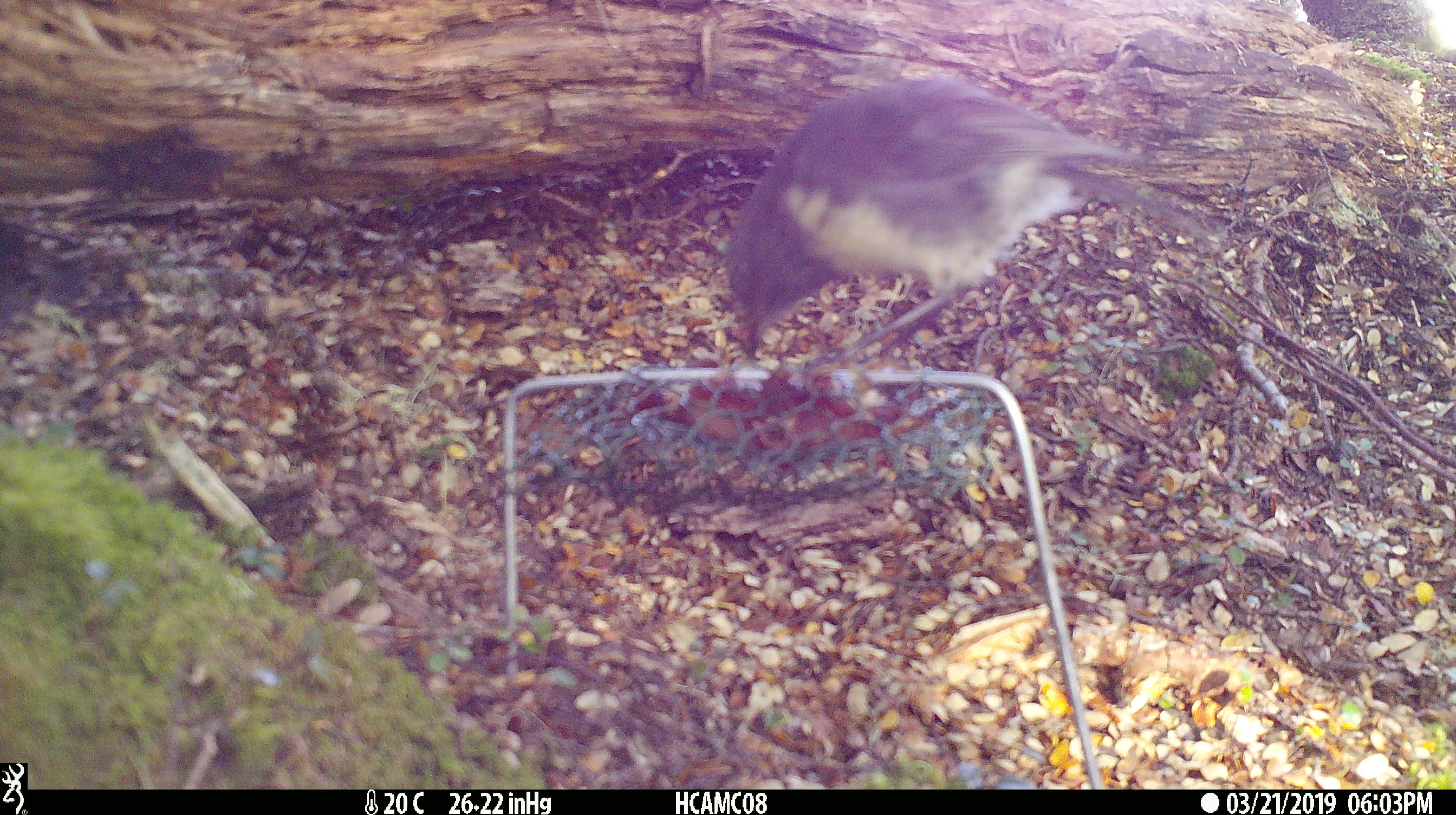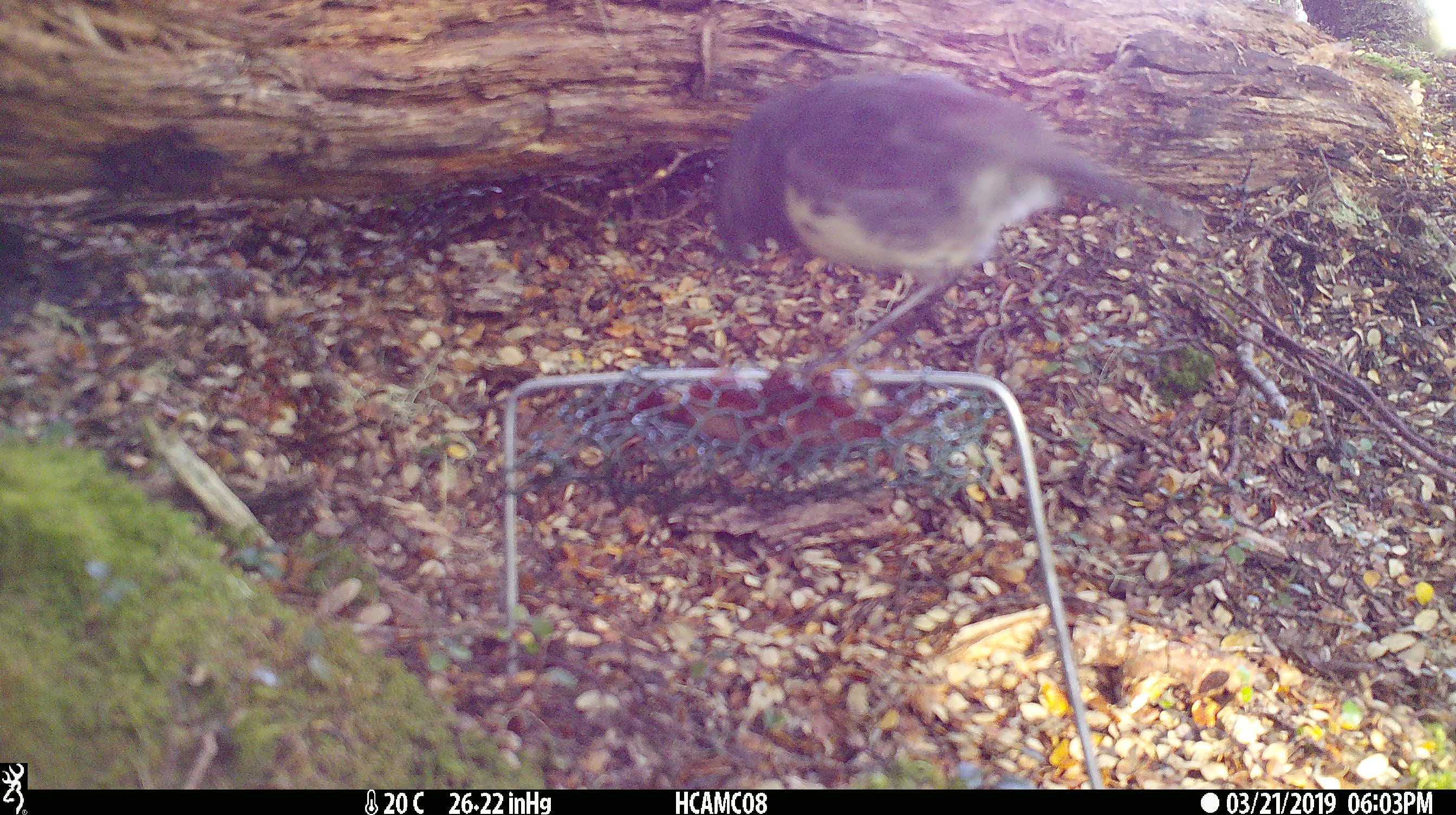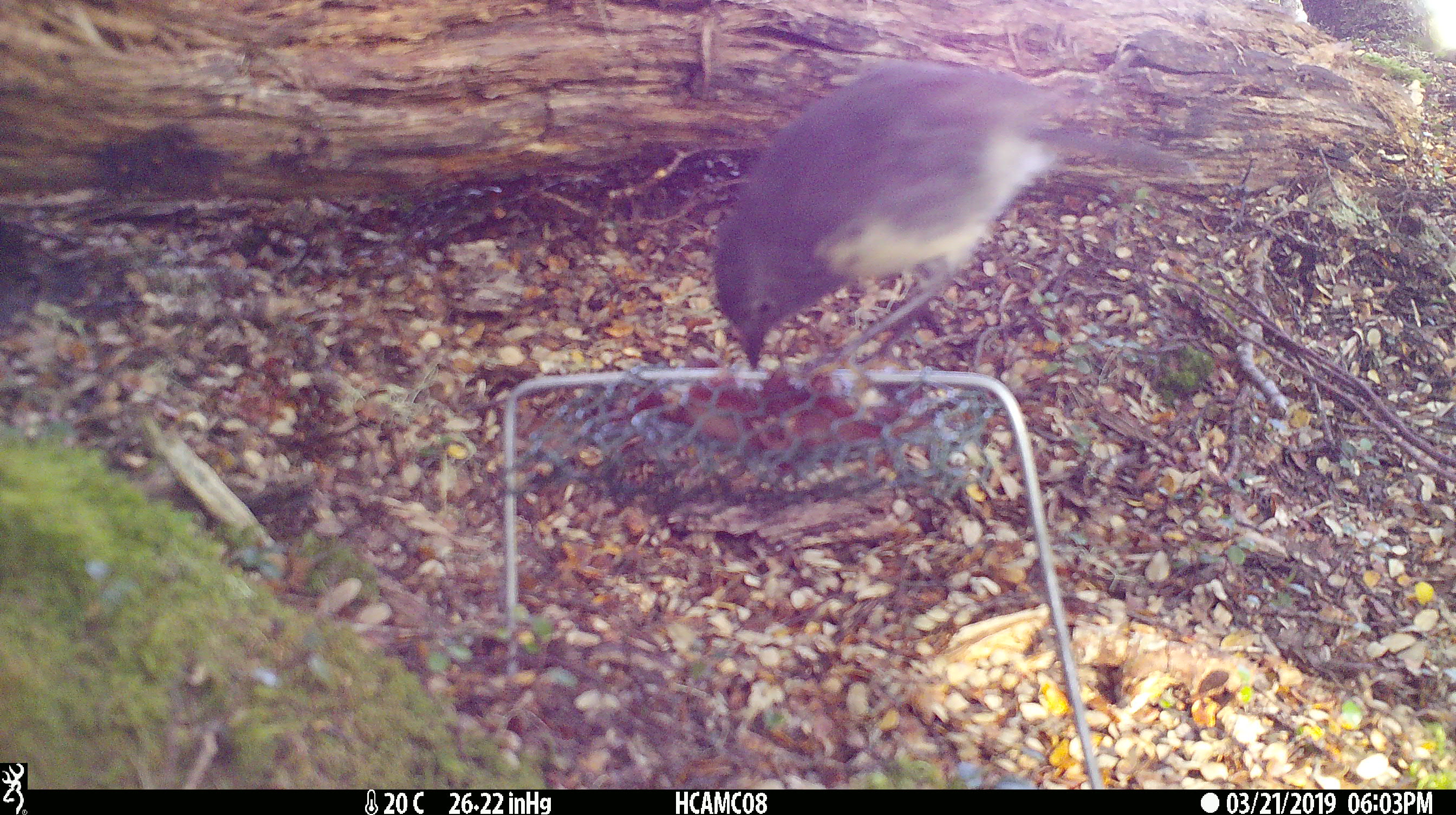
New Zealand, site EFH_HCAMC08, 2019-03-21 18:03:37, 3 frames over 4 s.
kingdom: Animalia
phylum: Chordata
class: Aves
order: Passeriformes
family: Petroicidae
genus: Petroica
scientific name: Petroica australis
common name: new zealand robin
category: robin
Robin (new zealand robin) (Petroica australis).